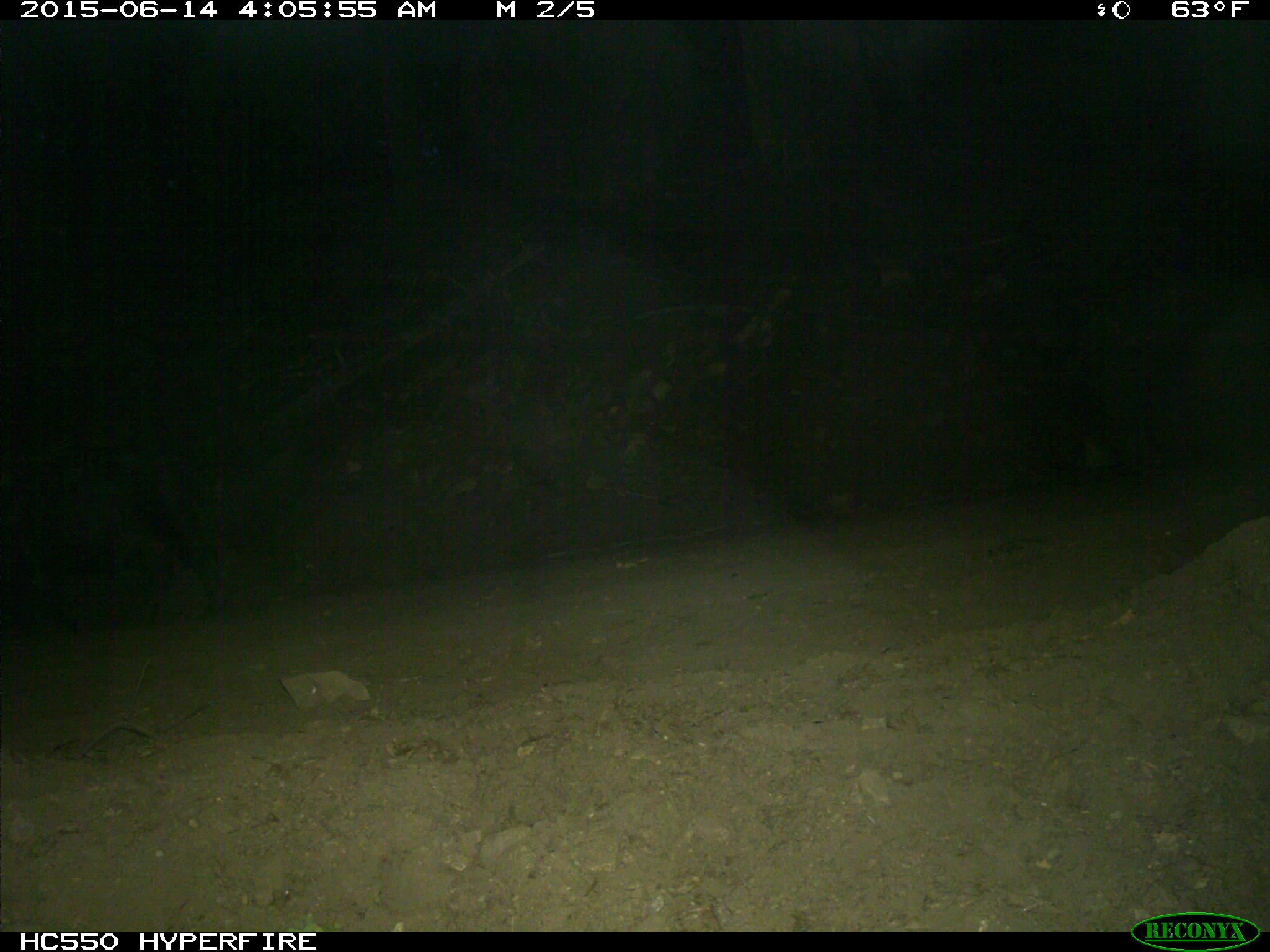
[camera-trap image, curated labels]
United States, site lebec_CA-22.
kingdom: Animalia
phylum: Chordata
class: Mammalia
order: Artiodactyla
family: Suidae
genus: Sus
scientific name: Sus scrofa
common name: wild boar